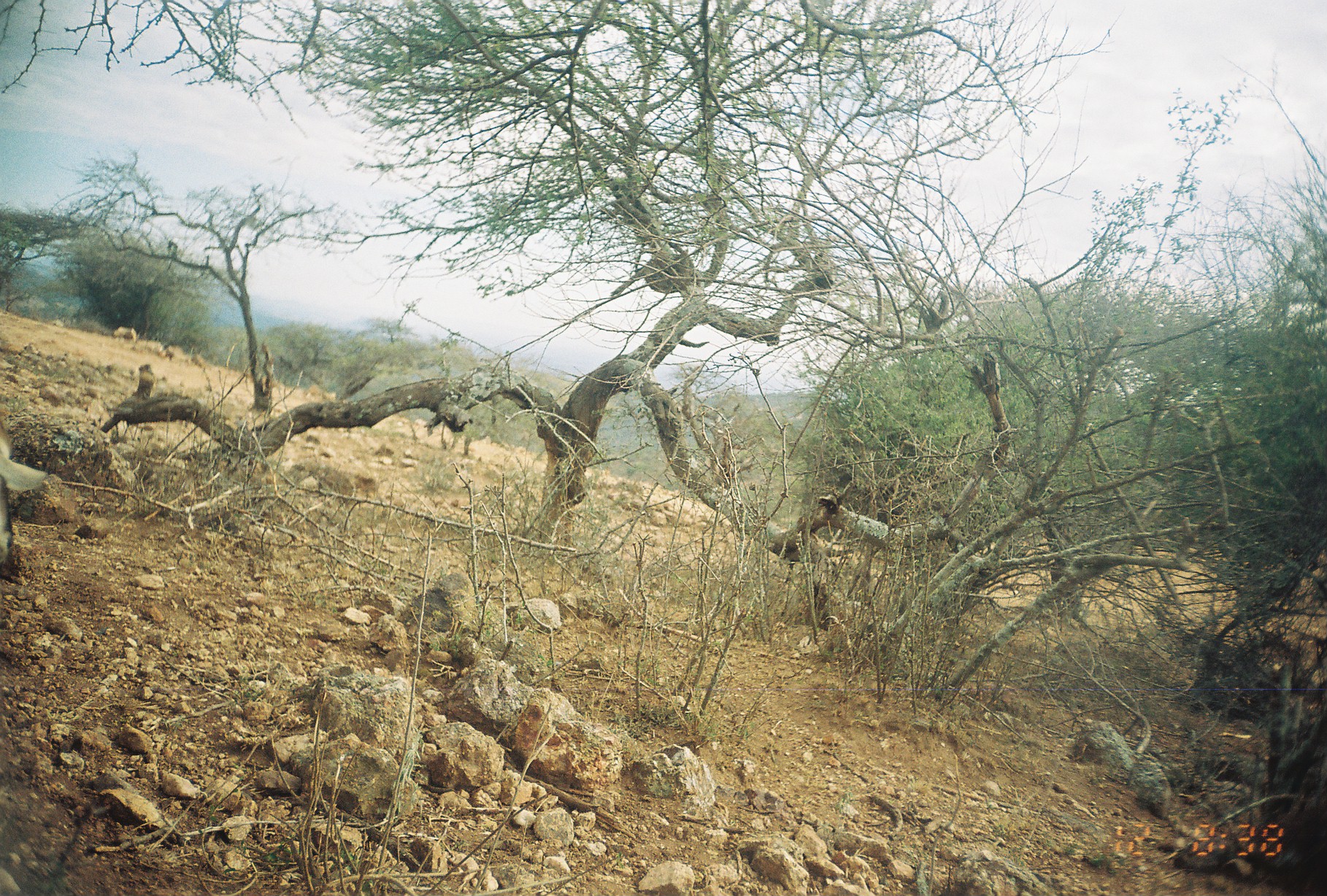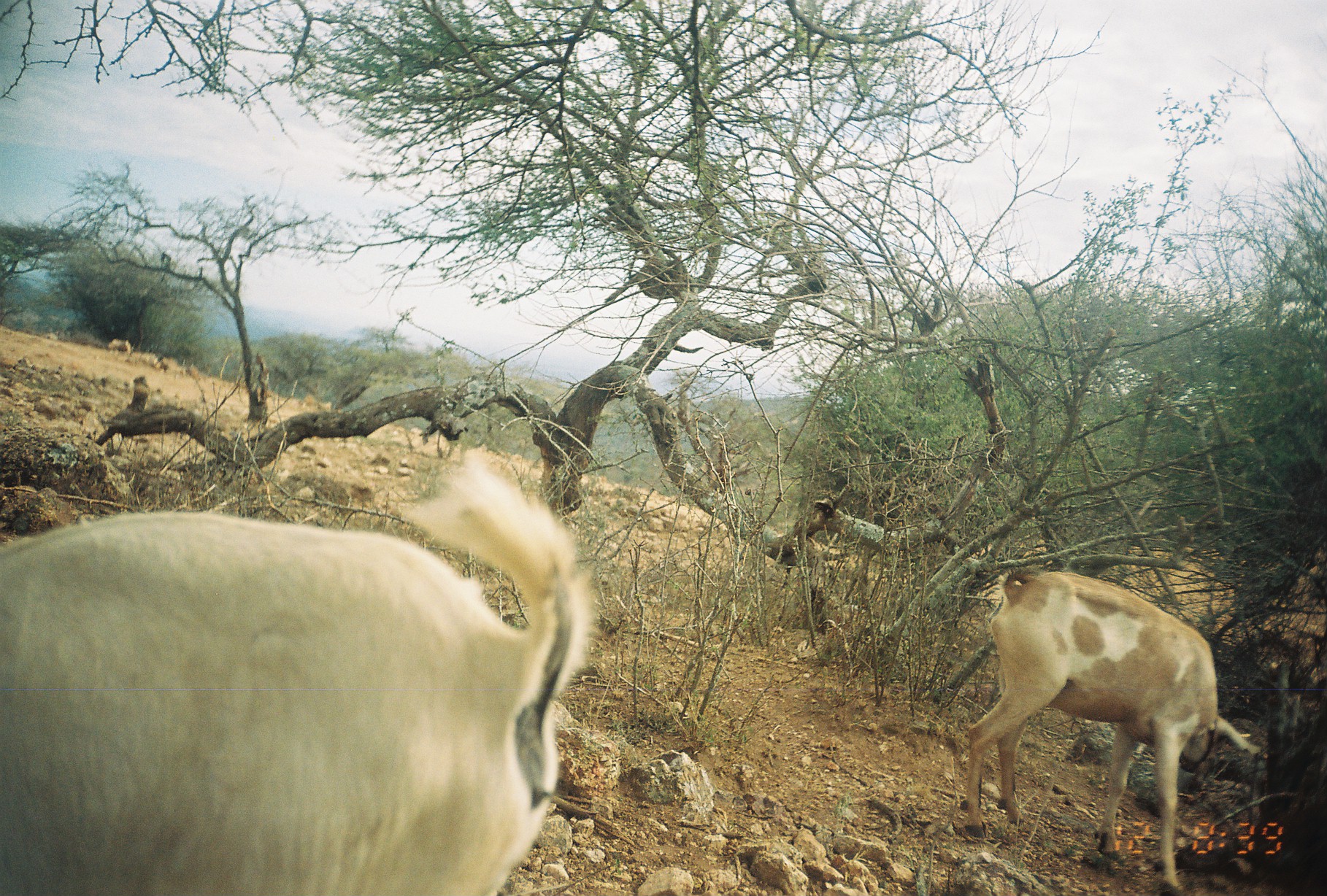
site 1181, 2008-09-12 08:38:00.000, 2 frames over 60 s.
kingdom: Animalia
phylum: Chordata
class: Mammalia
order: Artiodactyla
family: Bovidae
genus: Capra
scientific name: Capra aegagrus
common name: wild goat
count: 2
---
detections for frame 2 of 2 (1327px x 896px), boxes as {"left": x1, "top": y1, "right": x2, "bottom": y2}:
capra aegagrus: {"left": 0, "top": 450, "right": 599, "bottom": 896}; {"left": 961, "top": 562, "right": 1261, "bottom": 895}